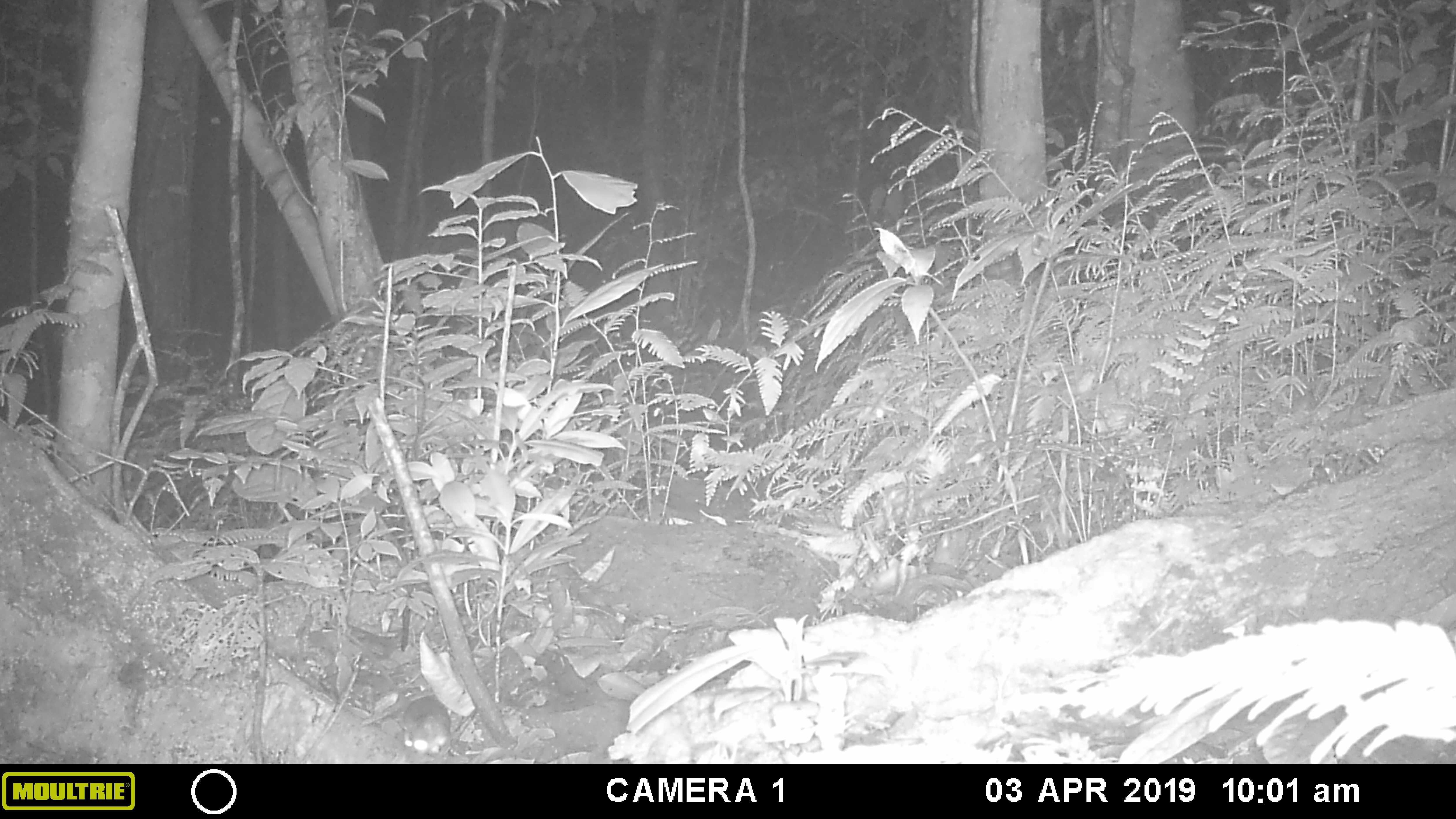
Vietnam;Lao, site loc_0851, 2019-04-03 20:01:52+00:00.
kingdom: Animalia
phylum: Chordata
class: Mammalia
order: Rodentia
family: Muridae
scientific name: Muridae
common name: old-world mice and rats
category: unidentified murid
Unidentified murid (old-world mice and rats) (Muridae). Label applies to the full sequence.